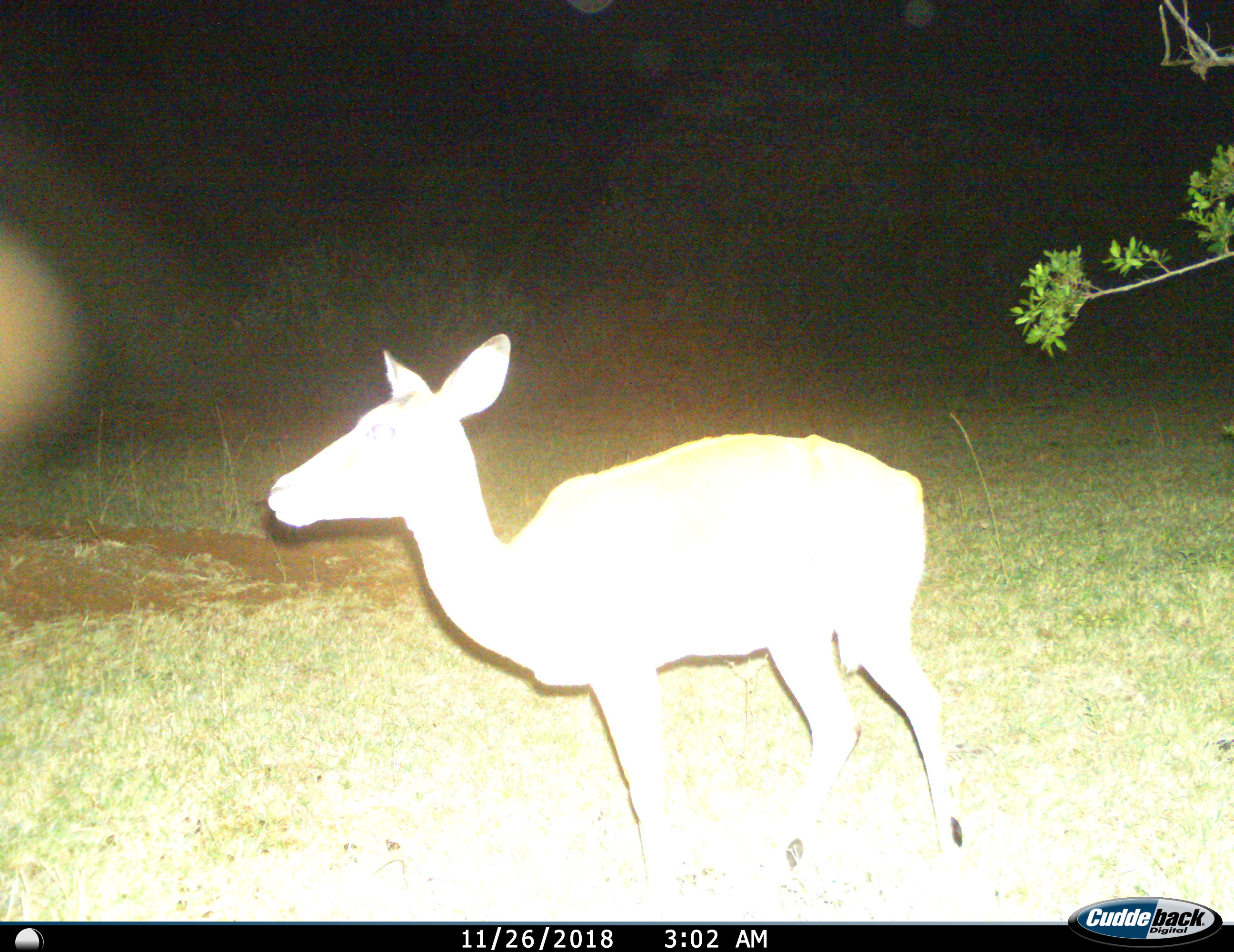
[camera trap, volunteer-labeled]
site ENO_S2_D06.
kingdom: Animalia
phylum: Chordata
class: Mammalia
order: Artiodactyla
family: Bovidae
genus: Aepyceros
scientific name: Aepyceros melampus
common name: impala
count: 1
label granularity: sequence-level